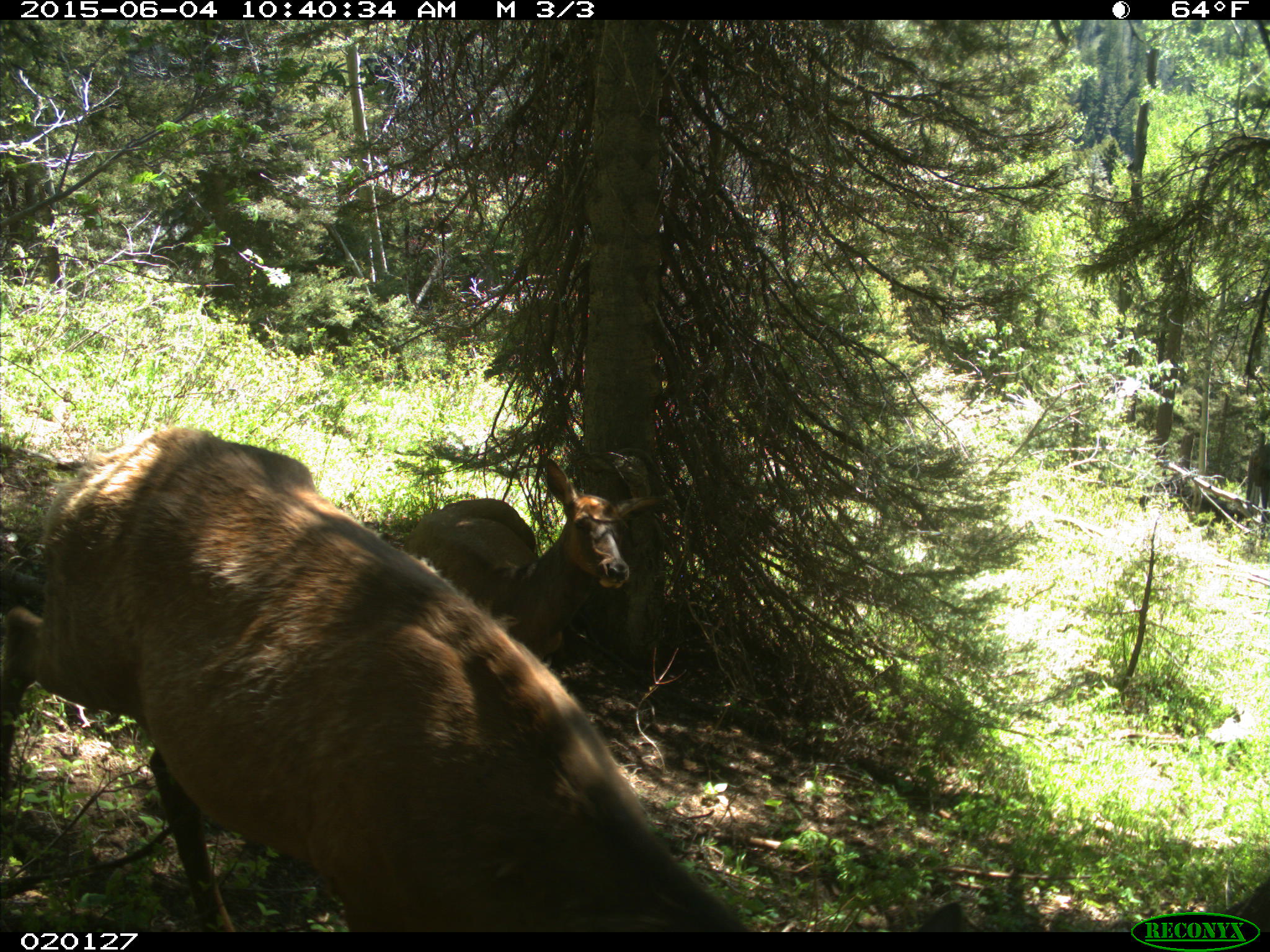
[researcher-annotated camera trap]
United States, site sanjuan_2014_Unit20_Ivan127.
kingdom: Animalia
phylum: Chordata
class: Mammalia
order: Artiodactyla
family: Cervidae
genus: Cervus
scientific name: Cervus elaphus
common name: red deer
Cervus elaphus (red deer).